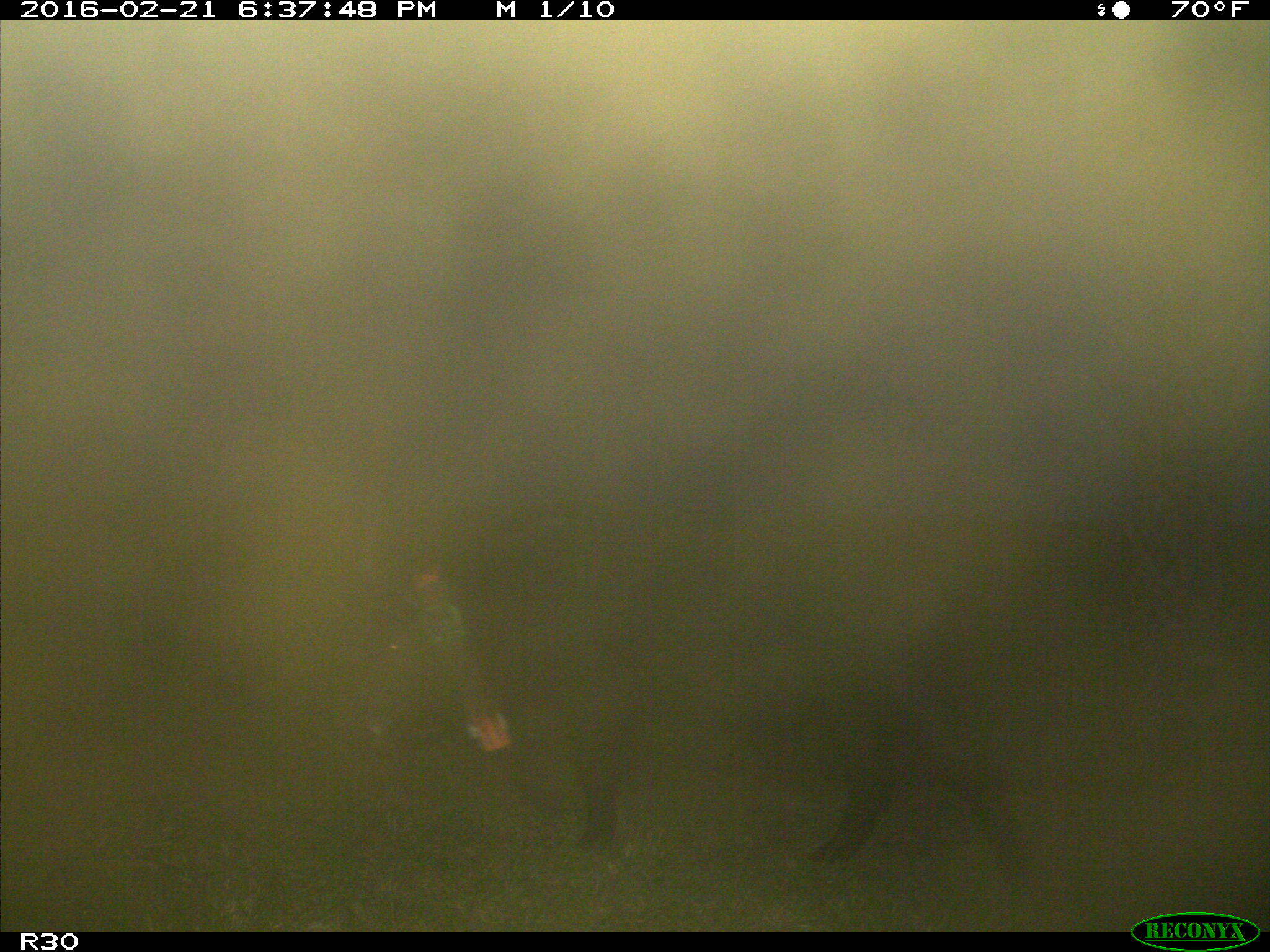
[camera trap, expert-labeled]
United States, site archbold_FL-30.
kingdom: Animalia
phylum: Chordata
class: Mammalia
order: Artiodactyla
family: Suidae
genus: Sus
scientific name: Sus scrofa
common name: wild boar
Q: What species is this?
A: Sus scrofa (wild boar).